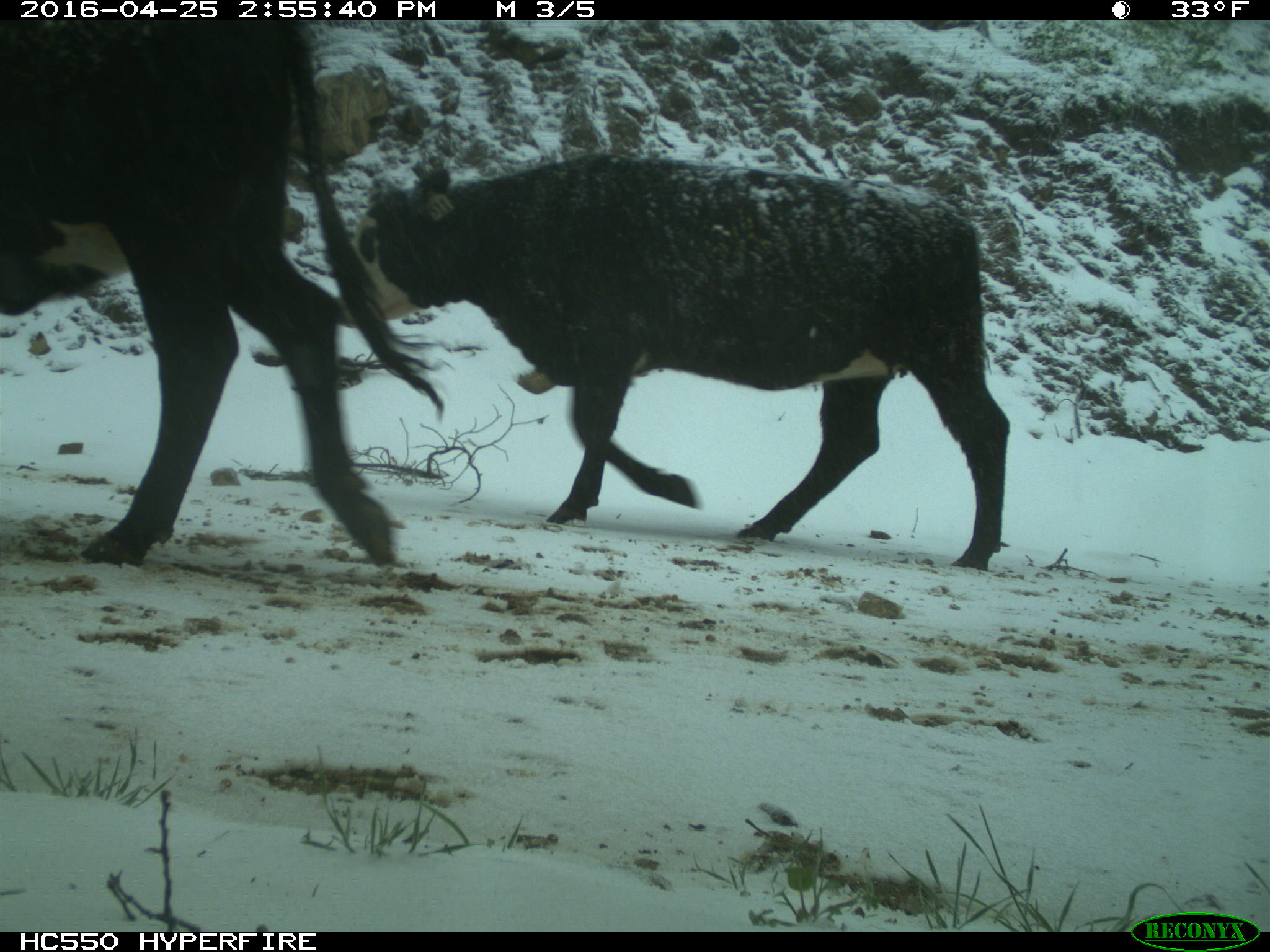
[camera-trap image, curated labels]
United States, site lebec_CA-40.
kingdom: Animalia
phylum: Chordata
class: Mammalia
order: Artiodactyla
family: Bovidae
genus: Bos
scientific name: Bos taurus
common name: domestic cow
Bos taurus (domestic cow).